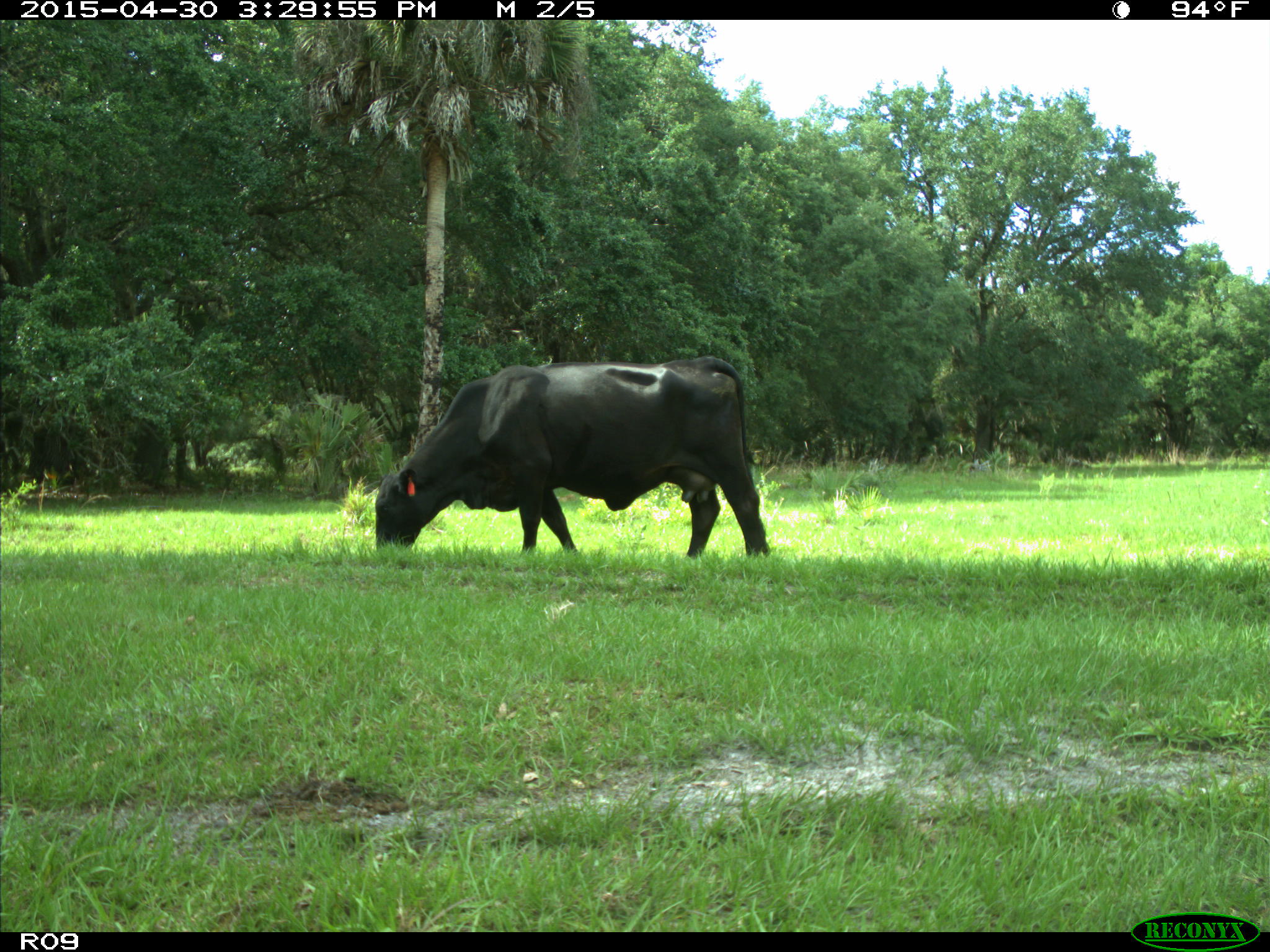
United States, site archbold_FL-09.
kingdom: Animalia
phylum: Chordata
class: Mammalia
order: Artiodactyla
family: Bovidae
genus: Bos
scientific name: Bos taurus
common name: domestic cow